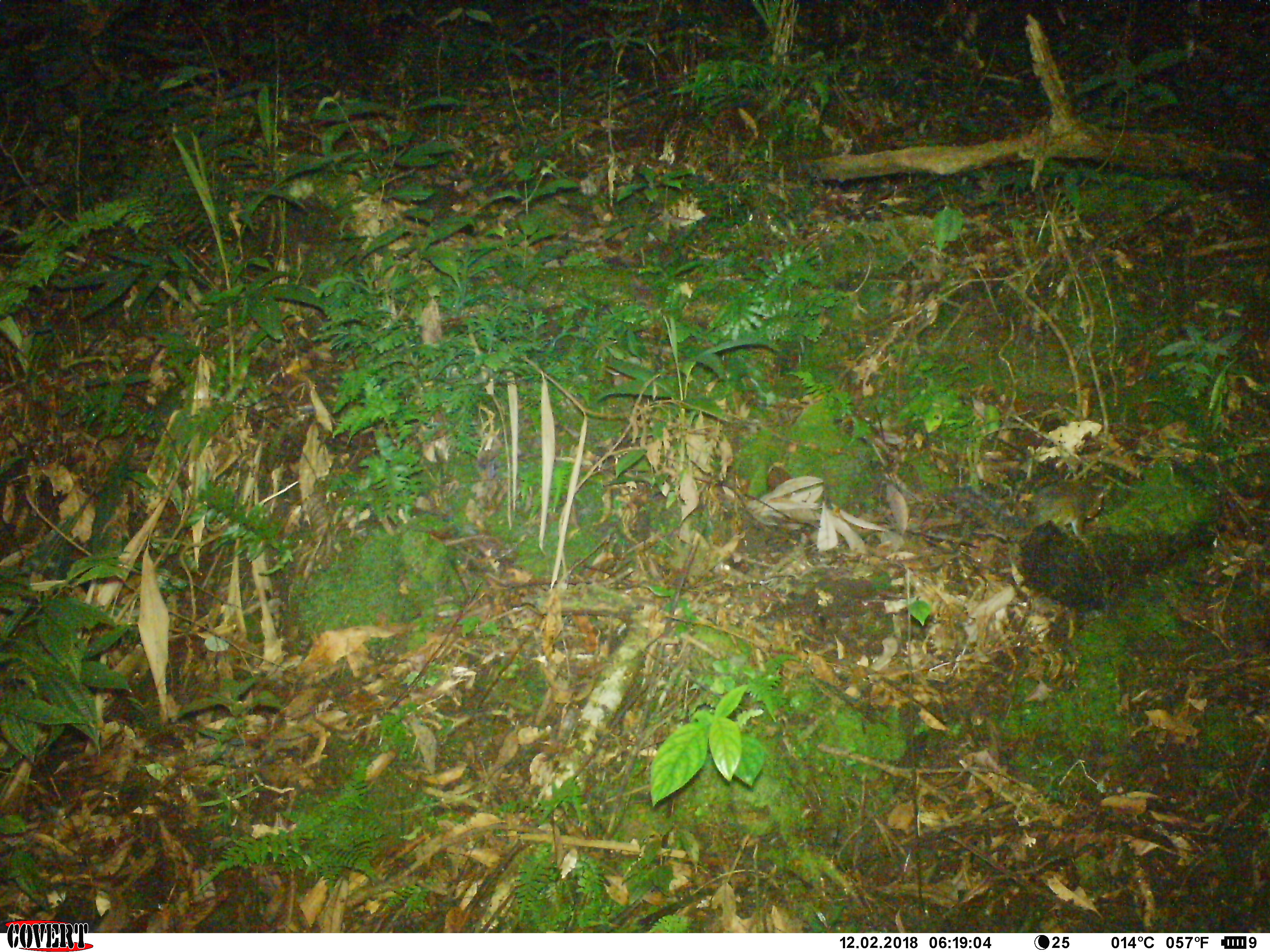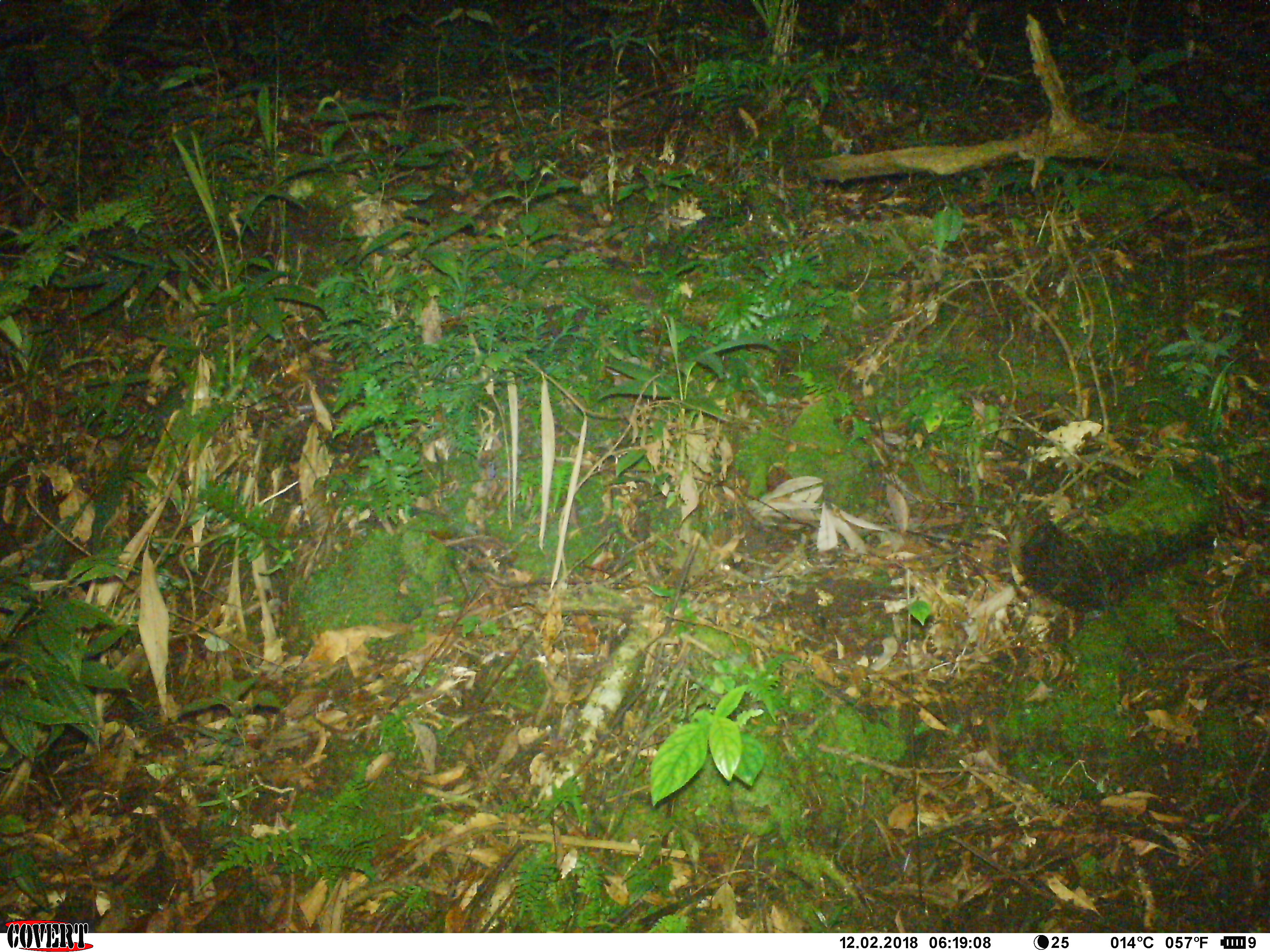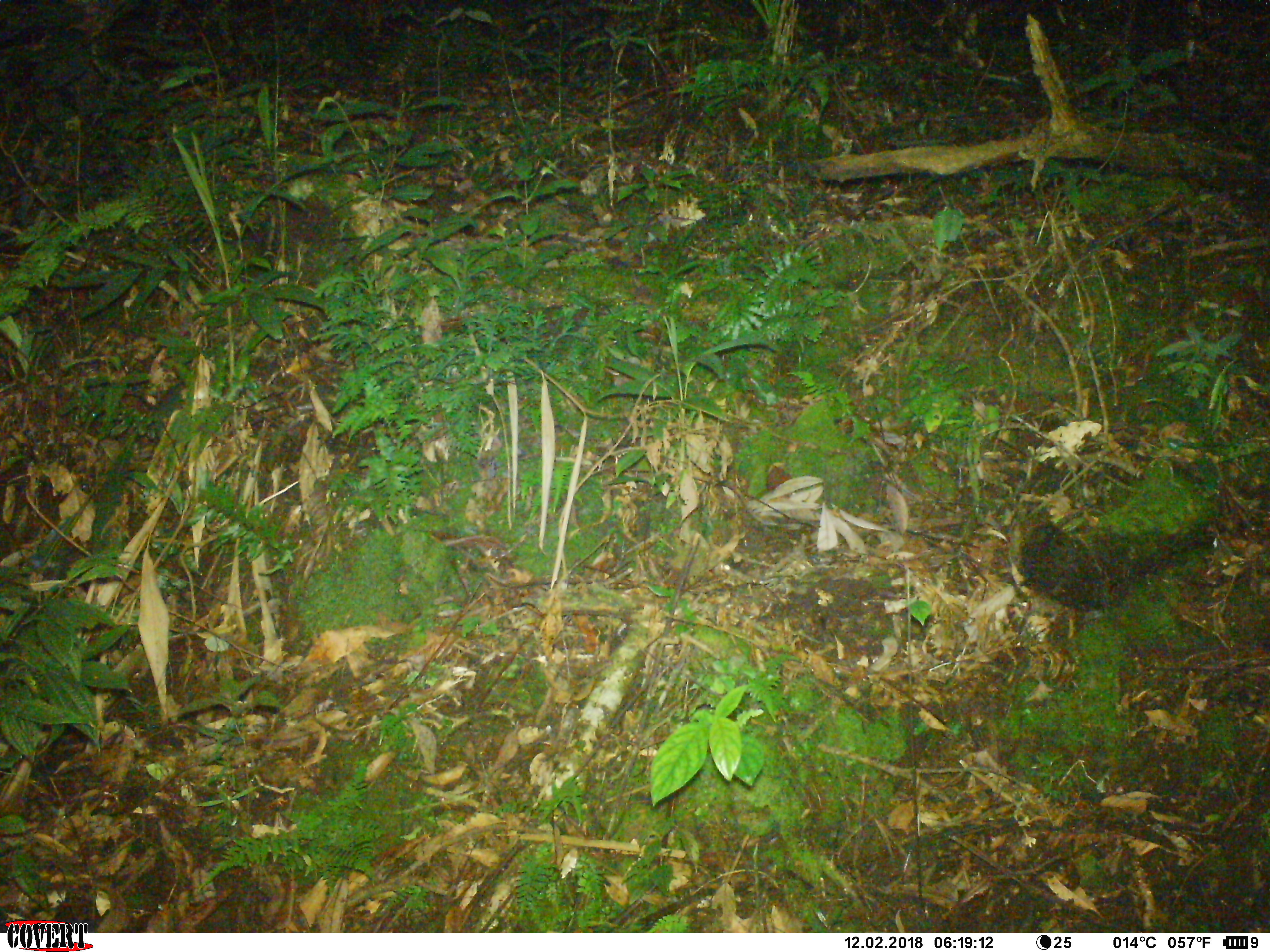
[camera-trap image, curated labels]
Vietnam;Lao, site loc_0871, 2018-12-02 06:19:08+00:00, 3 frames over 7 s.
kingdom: Animalia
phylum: Chordata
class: Mammalia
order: Rodentia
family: Sciuridae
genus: Dremomys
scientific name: Dremomys rufigenis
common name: red-cheeked squirrel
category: red cheeked squirrel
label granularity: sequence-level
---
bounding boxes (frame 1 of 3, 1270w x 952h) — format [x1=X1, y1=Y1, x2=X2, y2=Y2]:
red cheeked squirrel: [x1=941, y1=481, x2=1112, y2=539]